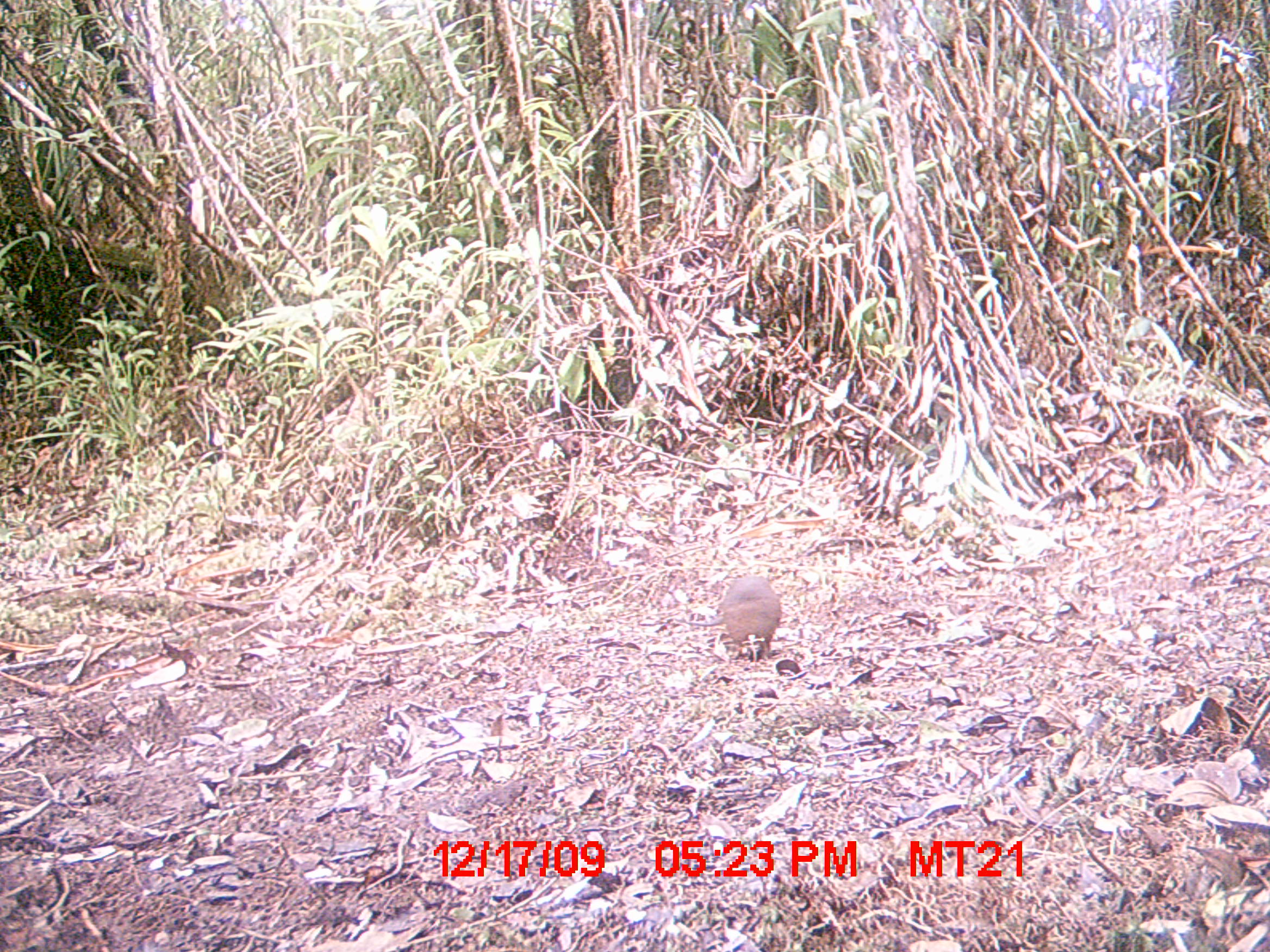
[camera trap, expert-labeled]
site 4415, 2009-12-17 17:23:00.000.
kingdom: Animalia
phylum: Chordata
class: Mammalia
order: Rodentia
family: Nesomyidae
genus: Hypogeomys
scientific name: Hypogeomys antimena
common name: malagasy giant rat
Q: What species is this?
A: Hypogeomys antimena (malagasy giant rat).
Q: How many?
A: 1.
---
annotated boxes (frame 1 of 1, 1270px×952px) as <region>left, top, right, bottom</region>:
hypogeomys antimena: <region>674, 575, 781, 662</region>